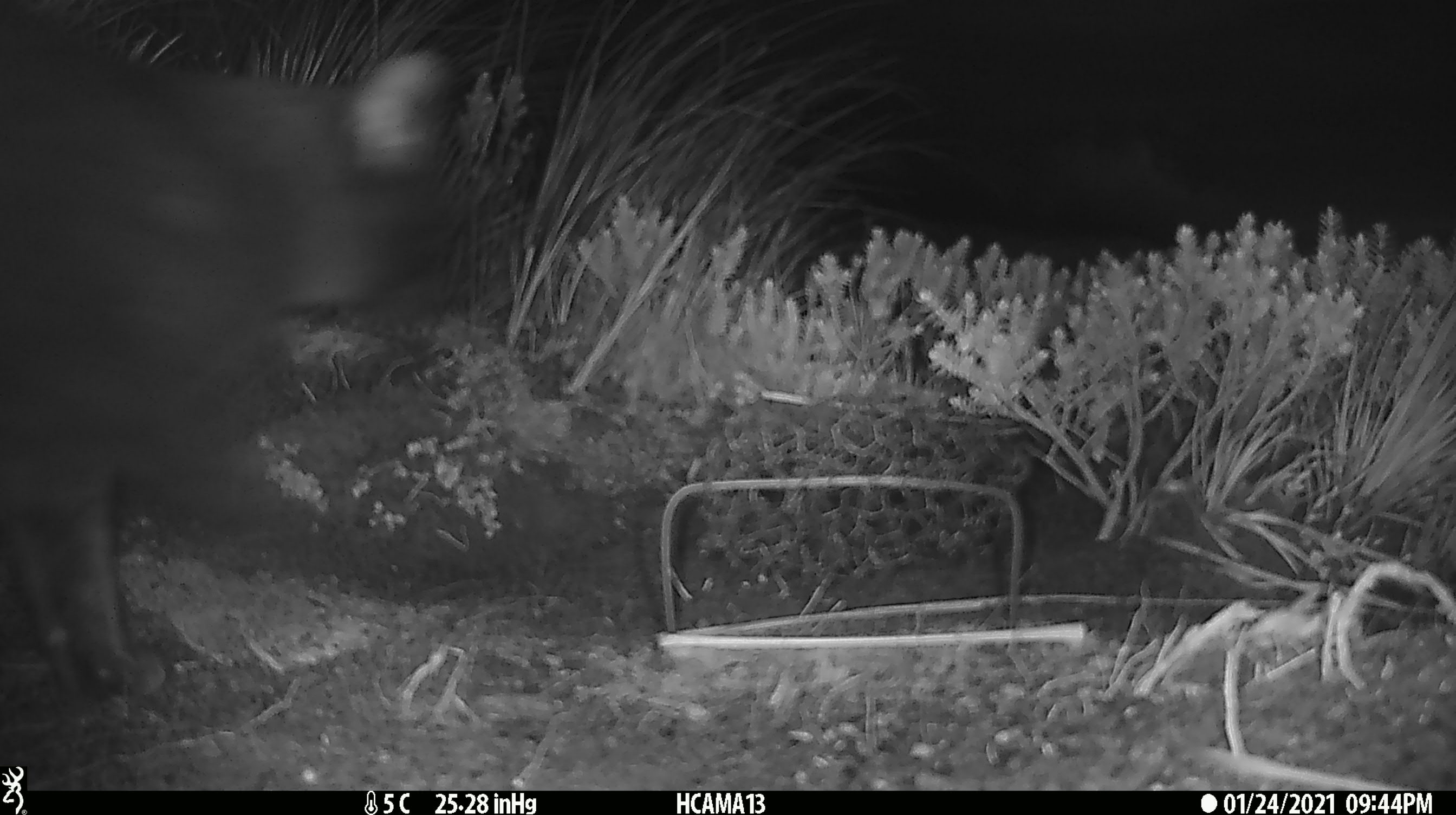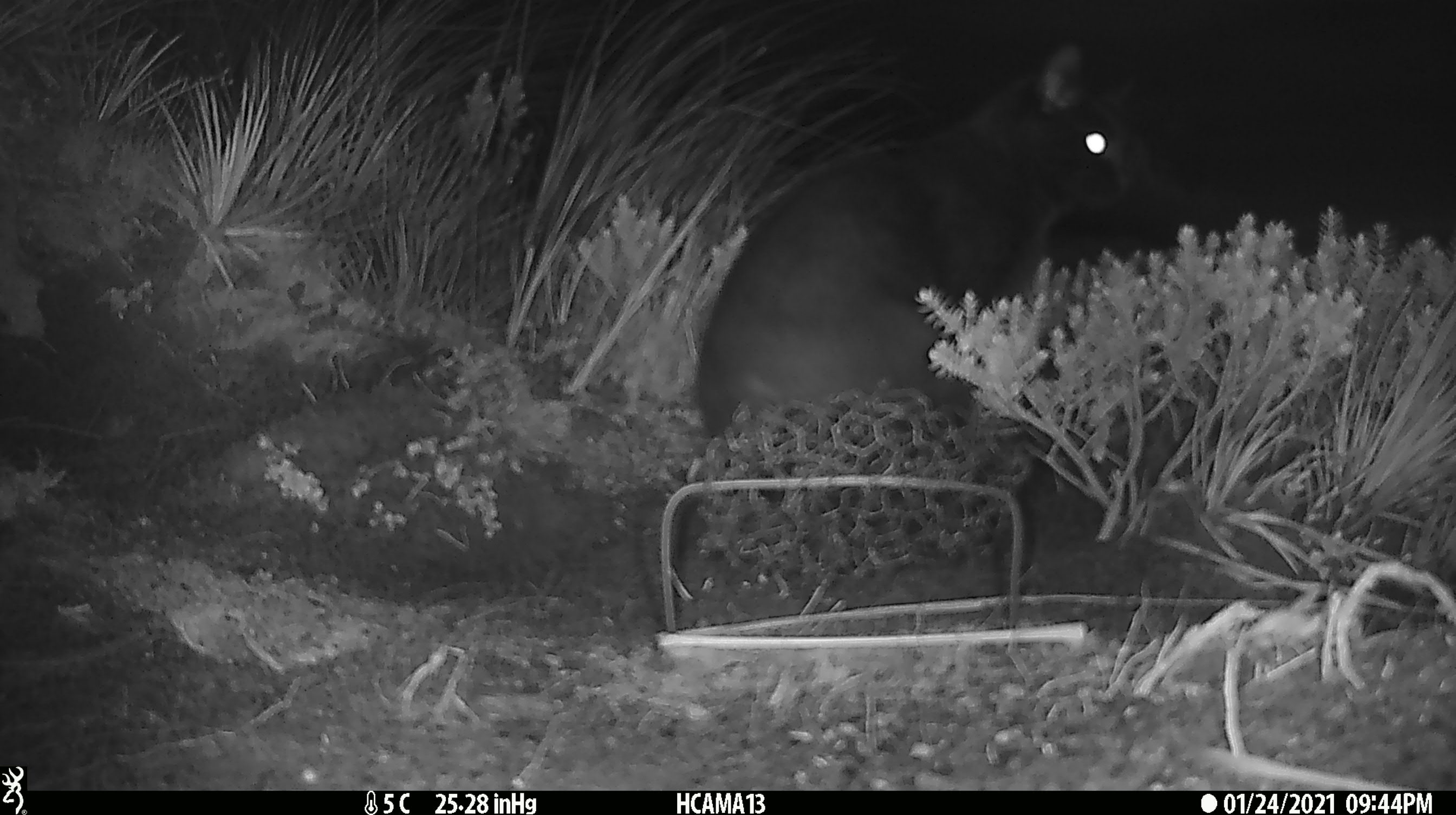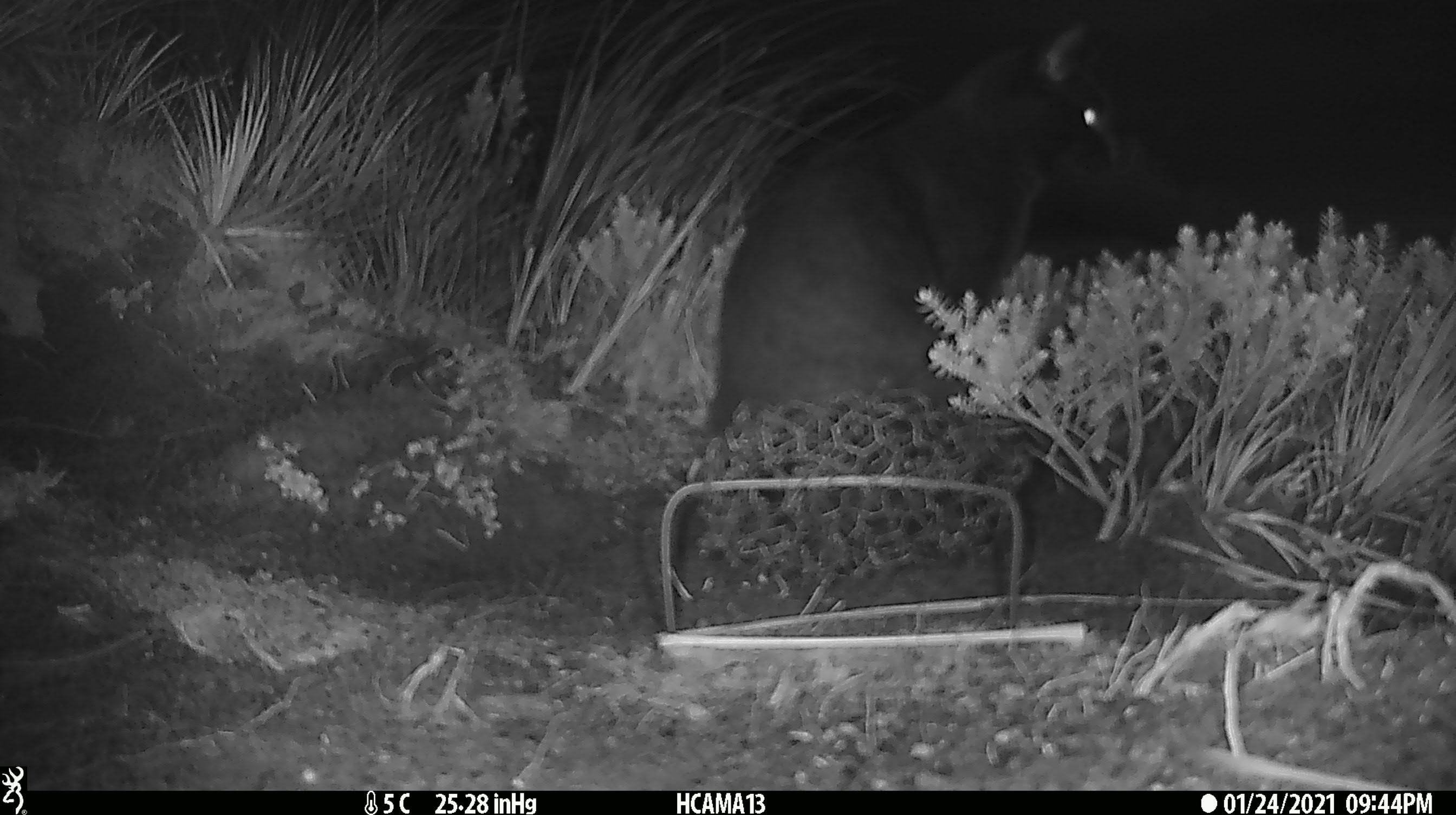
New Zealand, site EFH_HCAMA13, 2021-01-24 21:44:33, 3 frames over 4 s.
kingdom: Animalia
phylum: Chordata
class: Mammalia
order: Carnivora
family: Felidae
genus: Felis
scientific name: Felis catus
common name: domestic cat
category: cat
Cat (domestic cat) (Felis catus).